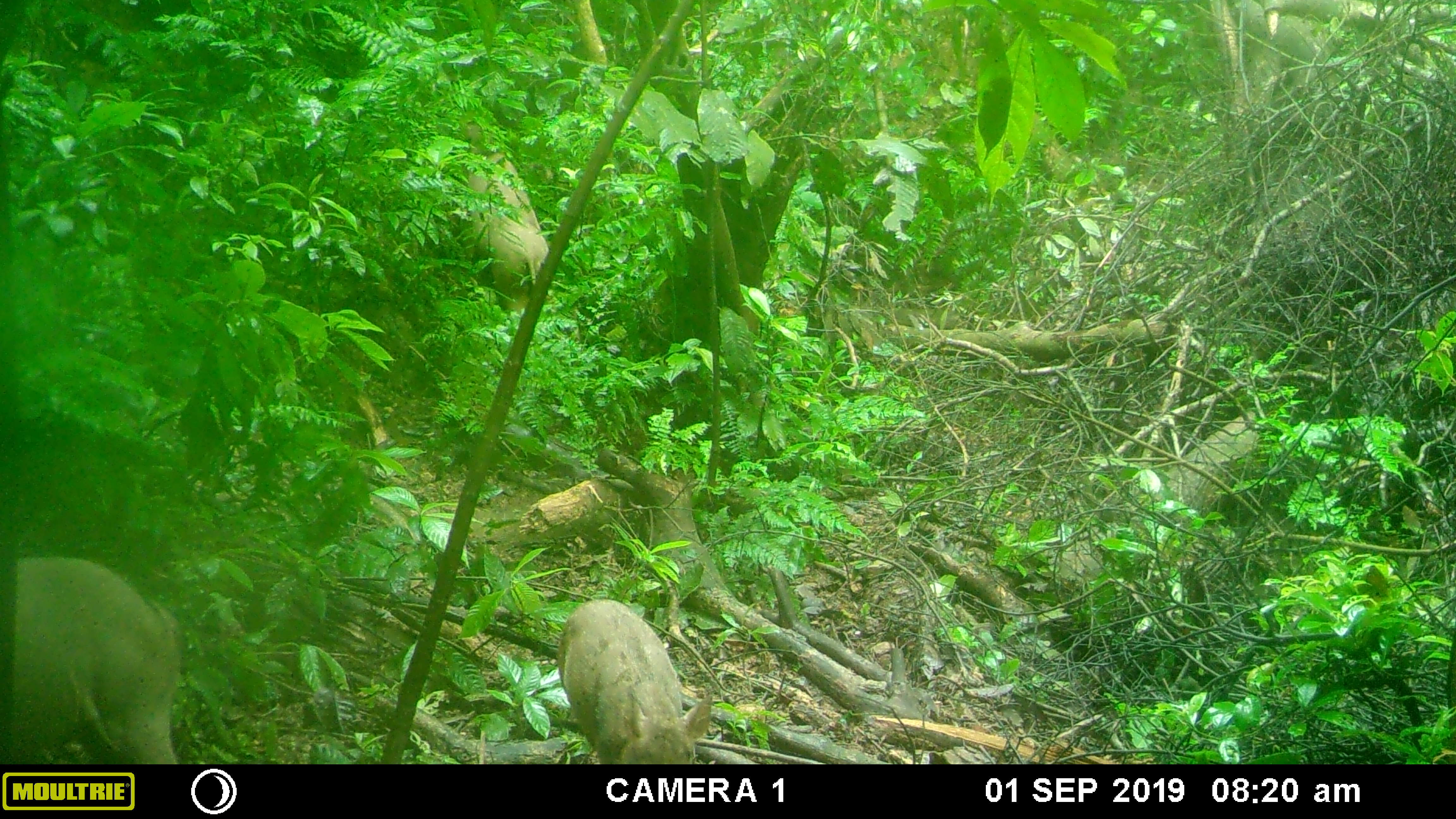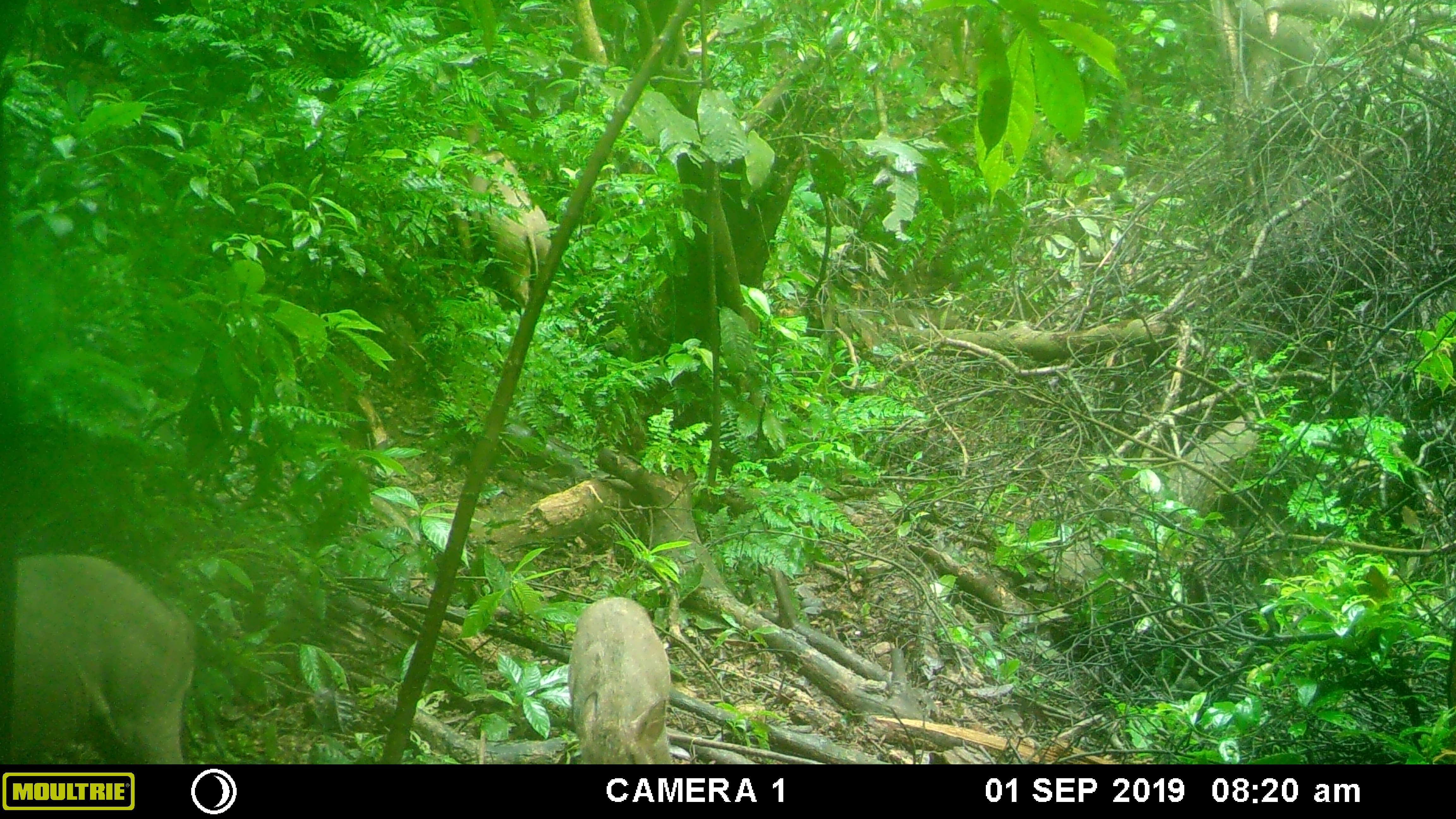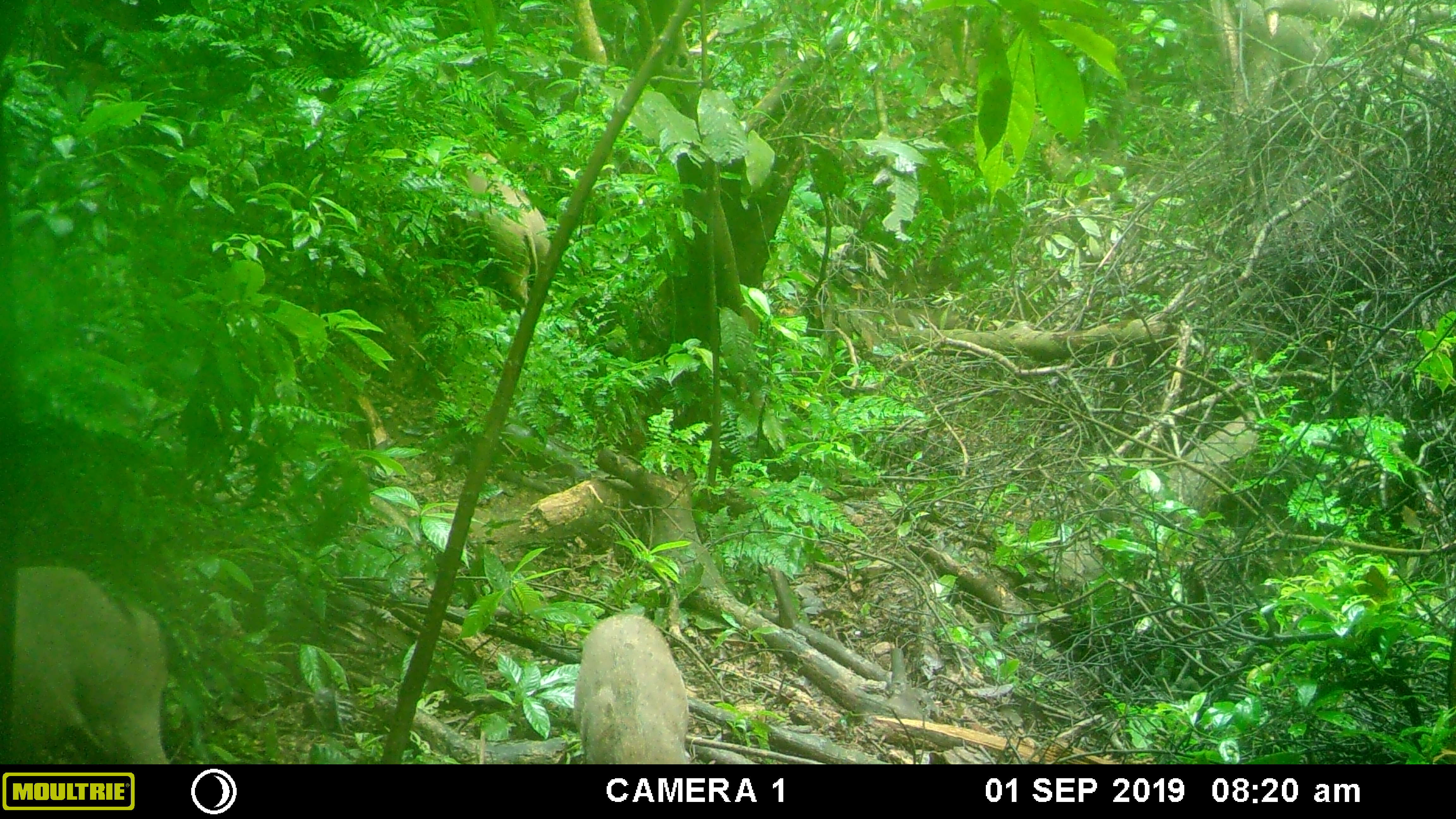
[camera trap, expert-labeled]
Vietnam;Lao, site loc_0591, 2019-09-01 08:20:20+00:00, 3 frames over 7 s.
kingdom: Animalia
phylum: Chordata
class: Mammalia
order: Artiodactyla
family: Suidae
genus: Sus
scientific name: Sus scrofa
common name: eurasian wild pig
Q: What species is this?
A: Eurasian wild pig (Sus scrofa).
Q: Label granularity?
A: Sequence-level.